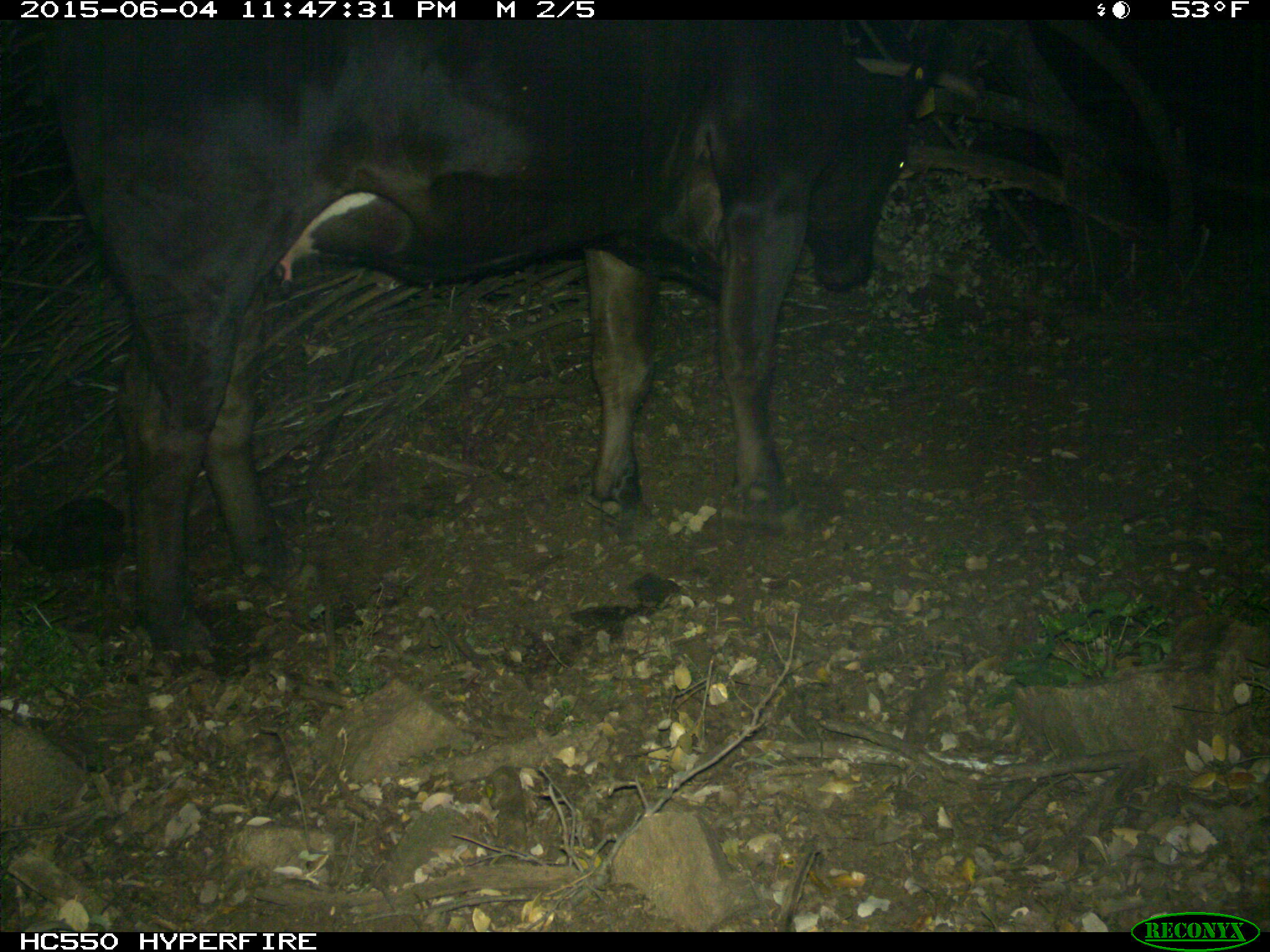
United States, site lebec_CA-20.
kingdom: Animalia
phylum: Chordata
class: Mammalia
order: Artiodactyla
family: Bovidae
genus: Bos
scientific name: Bos taurus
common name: domestic cow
Bos taurus (domestic cow).